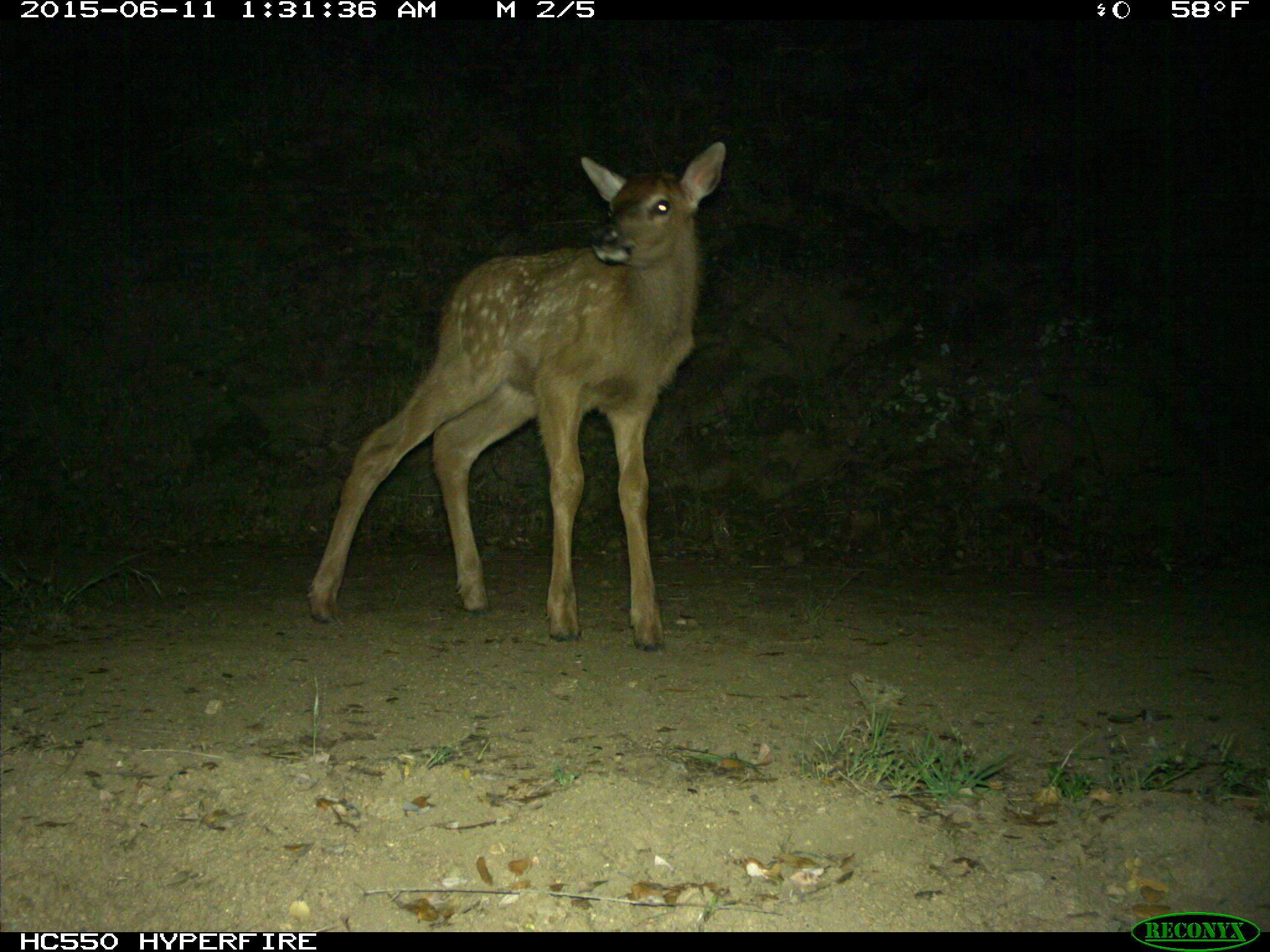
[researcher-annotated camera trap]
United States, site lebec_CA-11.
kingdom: Animalia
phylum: Chordata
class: Mammalia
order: Artiodactyla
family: Cervidae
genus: Cervus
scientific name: Cervus canadensis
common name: elk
Cervus canadensis (elk).